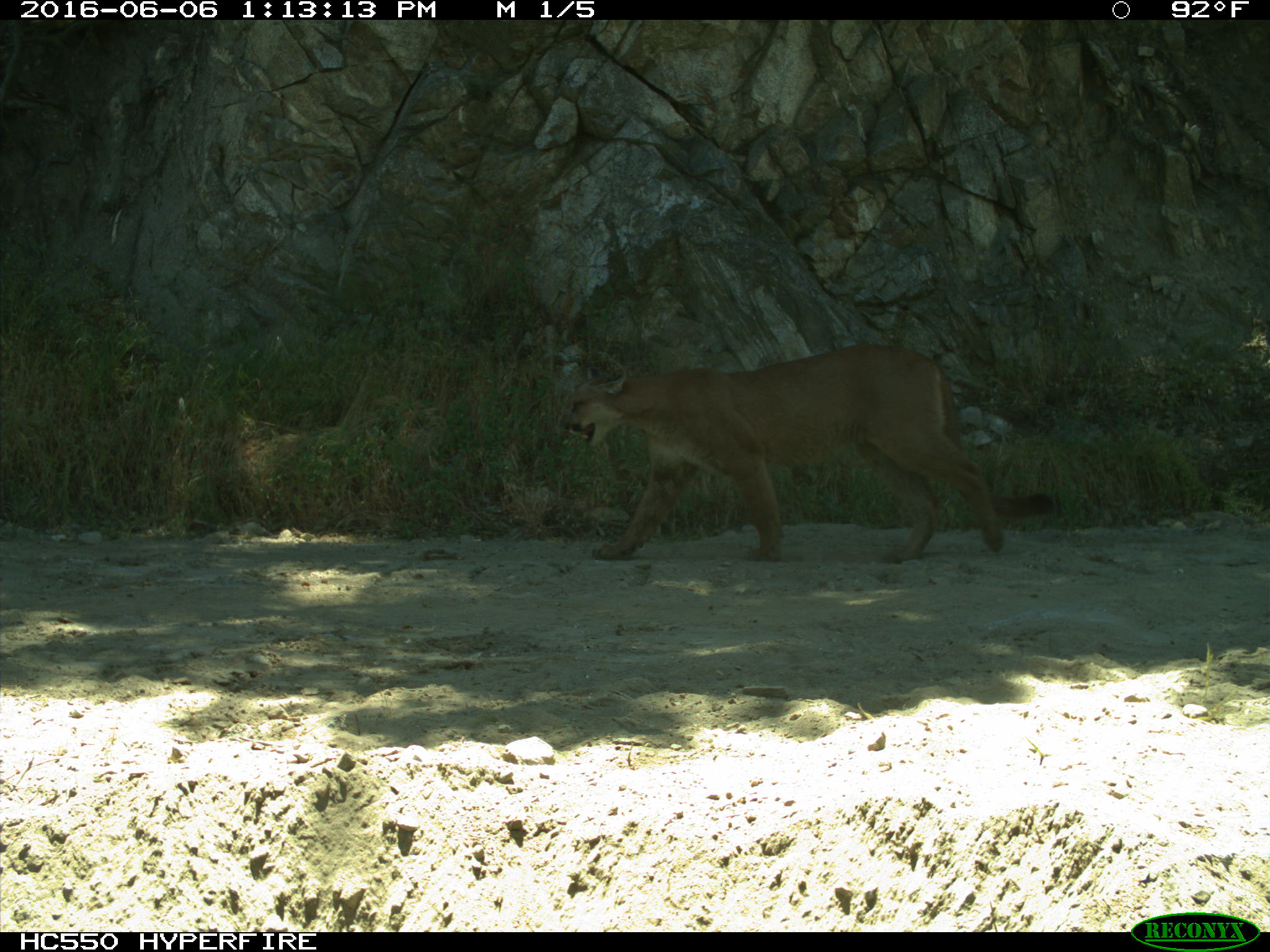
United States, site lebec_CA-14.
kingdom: Animalia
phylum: Chordata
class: Mammalia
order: Carnivora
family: Felidae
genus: Puma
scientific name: Puma concolor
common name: mountain lion